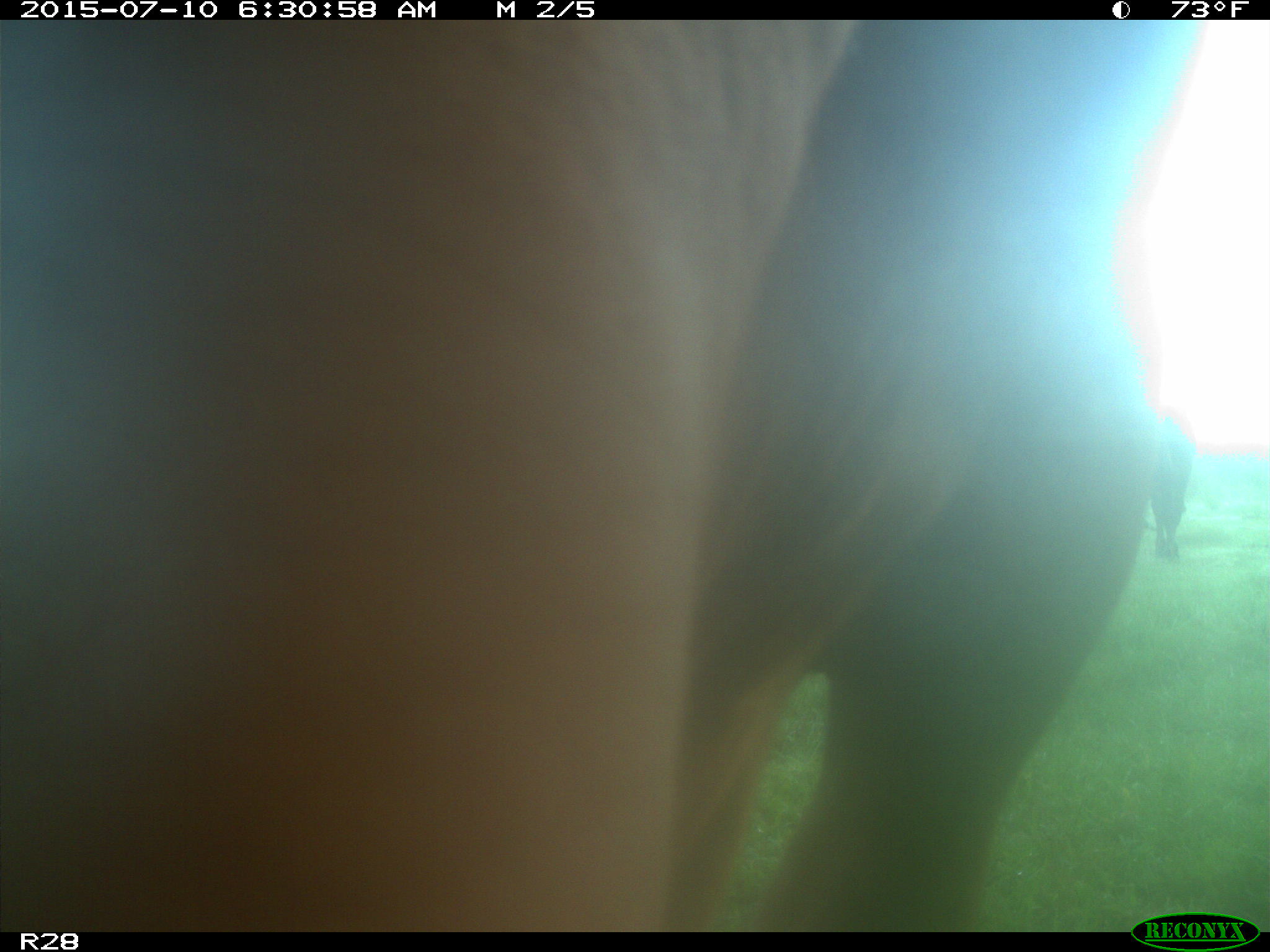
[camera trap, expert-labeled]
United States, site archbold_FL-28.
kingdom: Animalia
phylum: Chordata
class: Mammalia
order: Artiodactyla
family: Bovidae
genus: Bos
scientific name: Bos taurus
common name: domestic cow